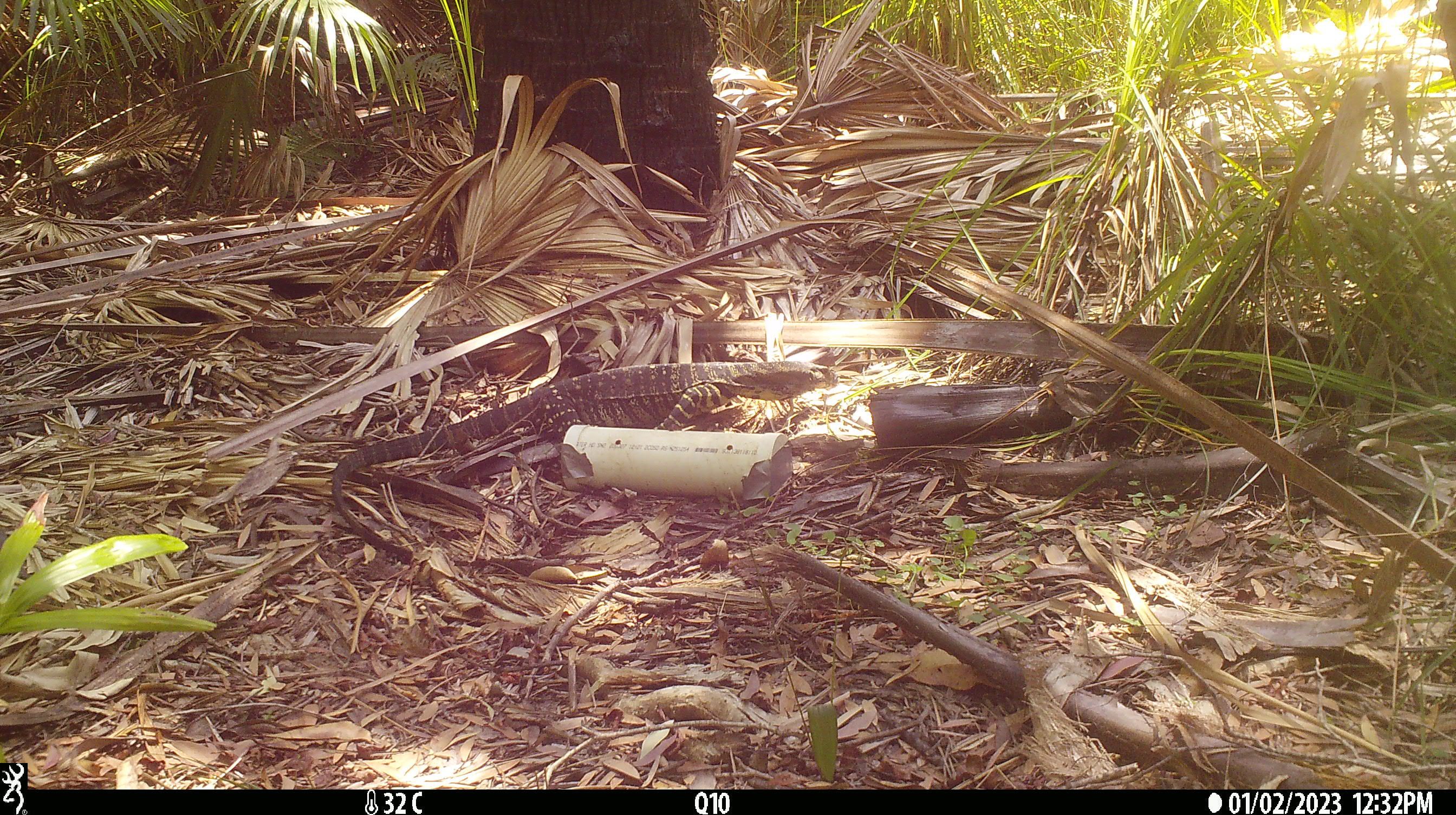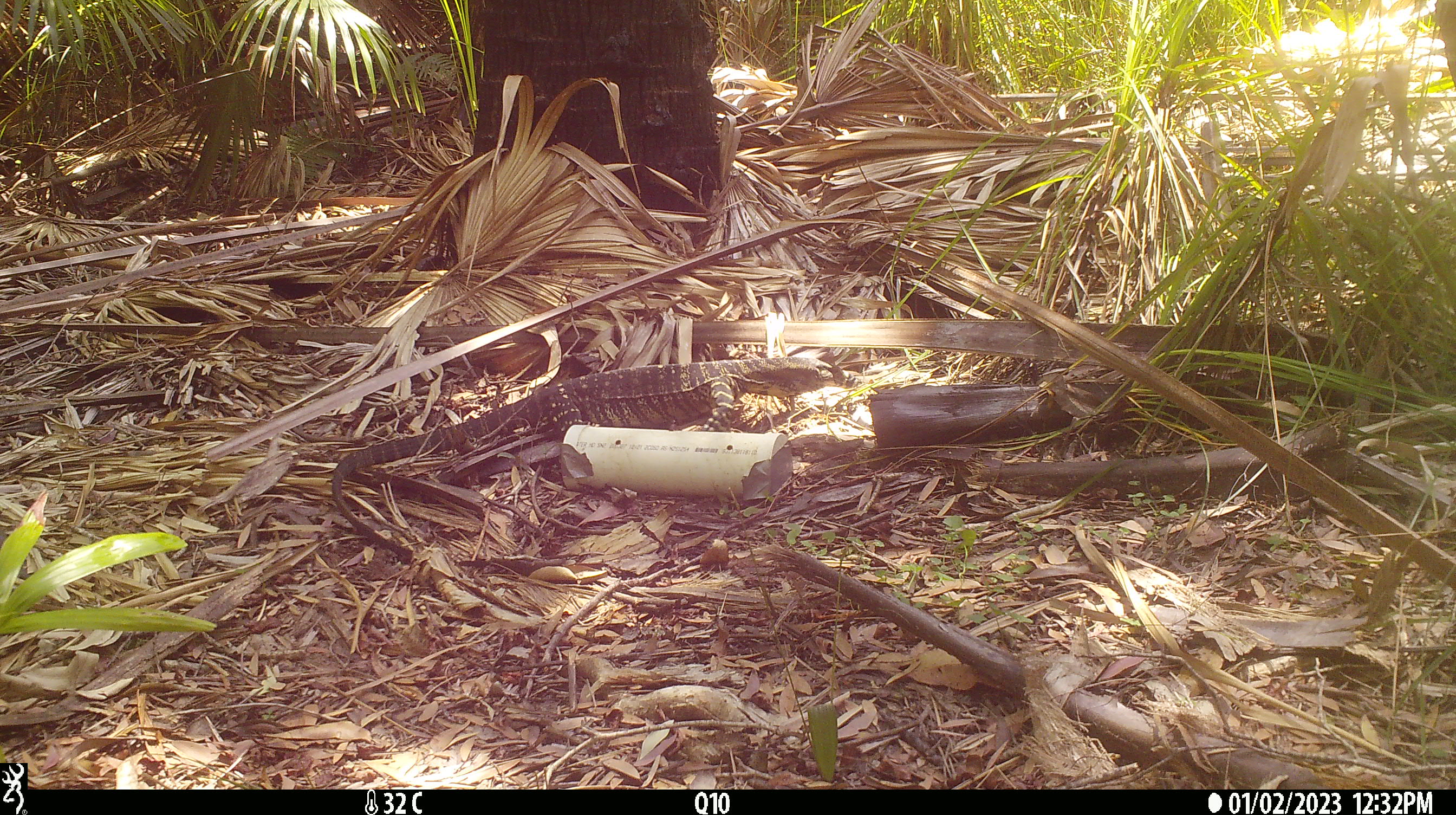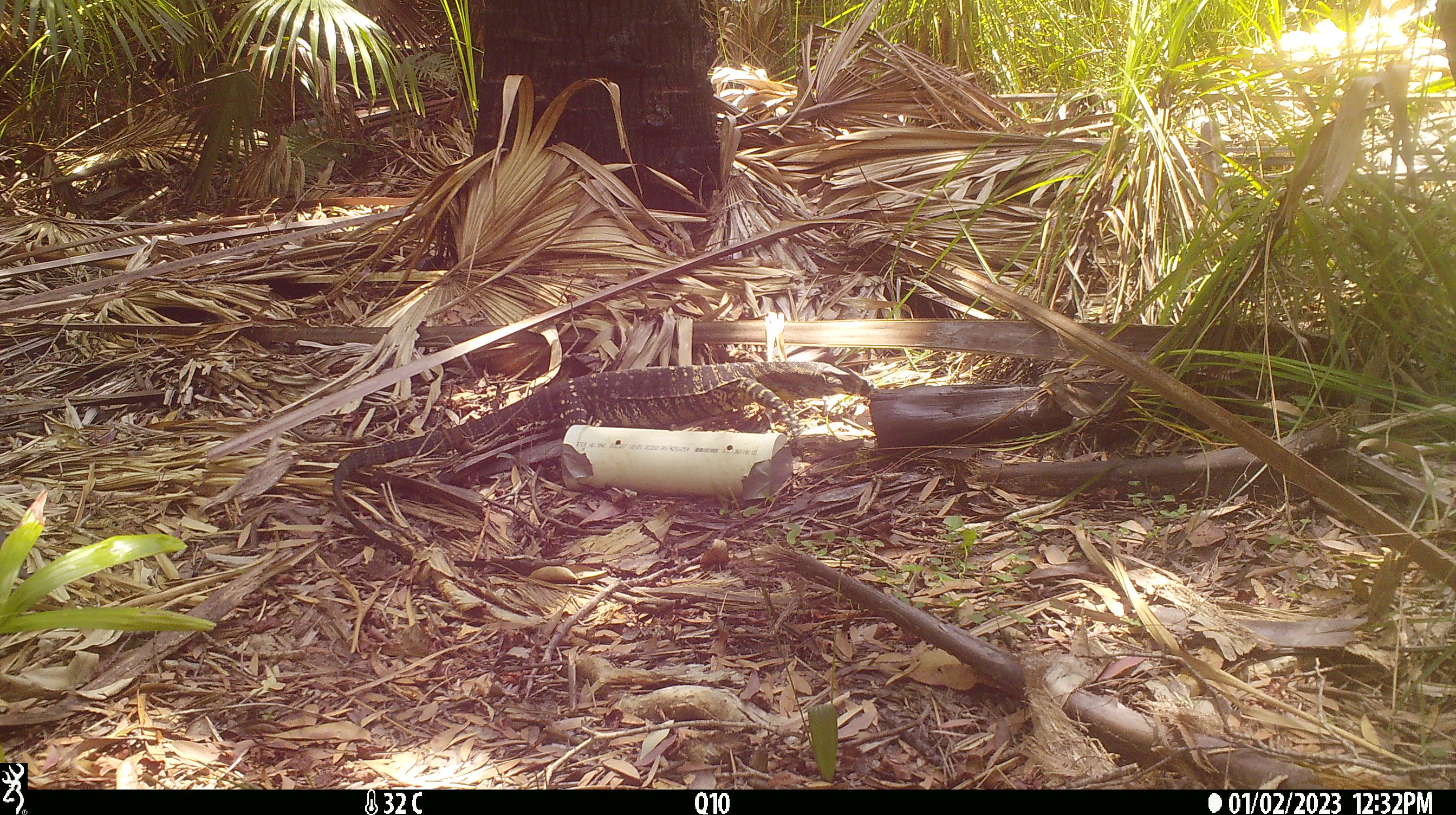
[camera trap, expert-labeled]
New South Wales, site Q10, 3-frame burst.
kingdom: Animalia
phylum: Chordata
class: Reptilia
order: Squamata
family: Varanidae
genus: Varanus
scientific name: Varanus varius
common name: lace monitor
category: goanna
Goanna (lace monitor) (Varanus varius).